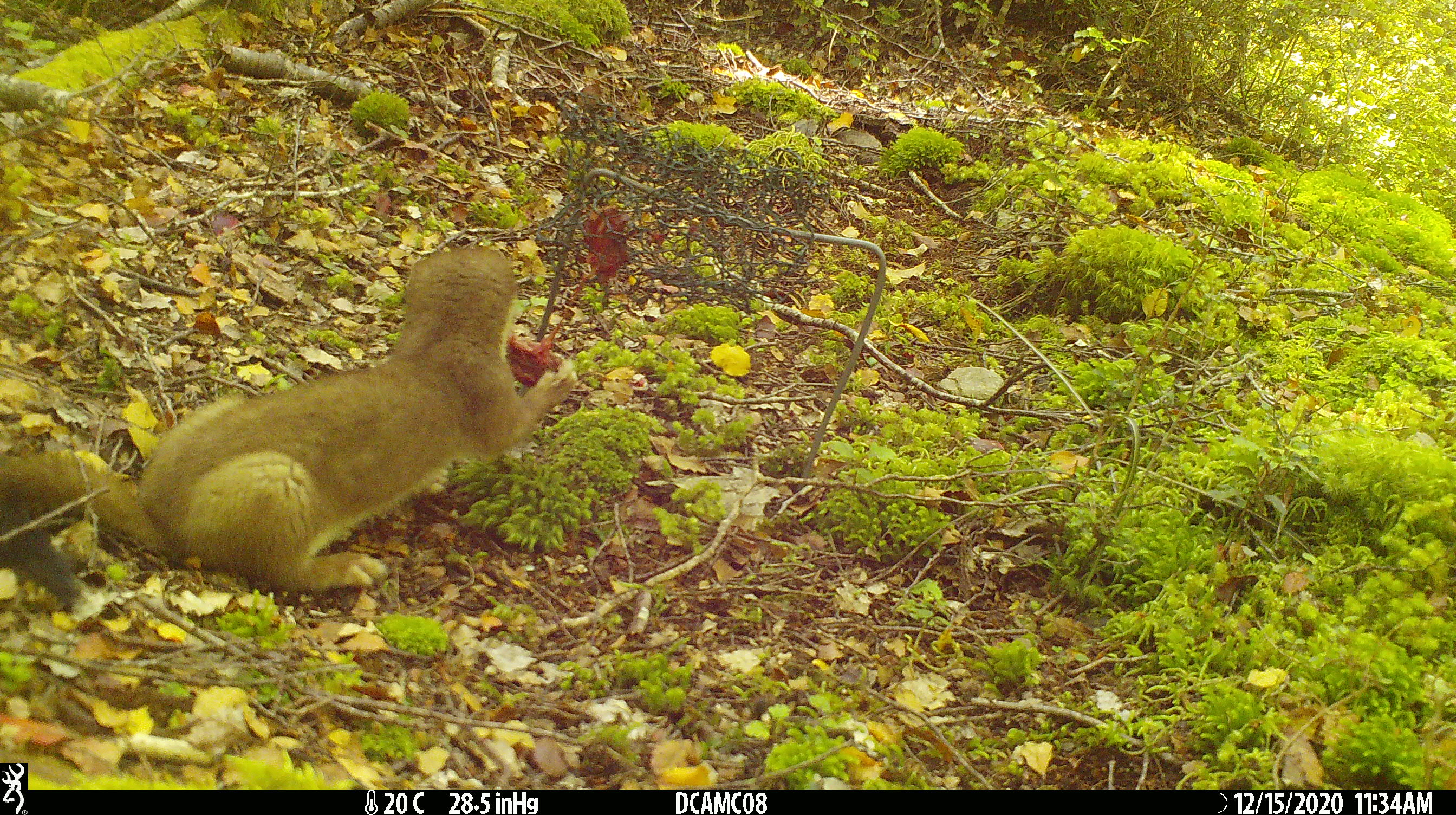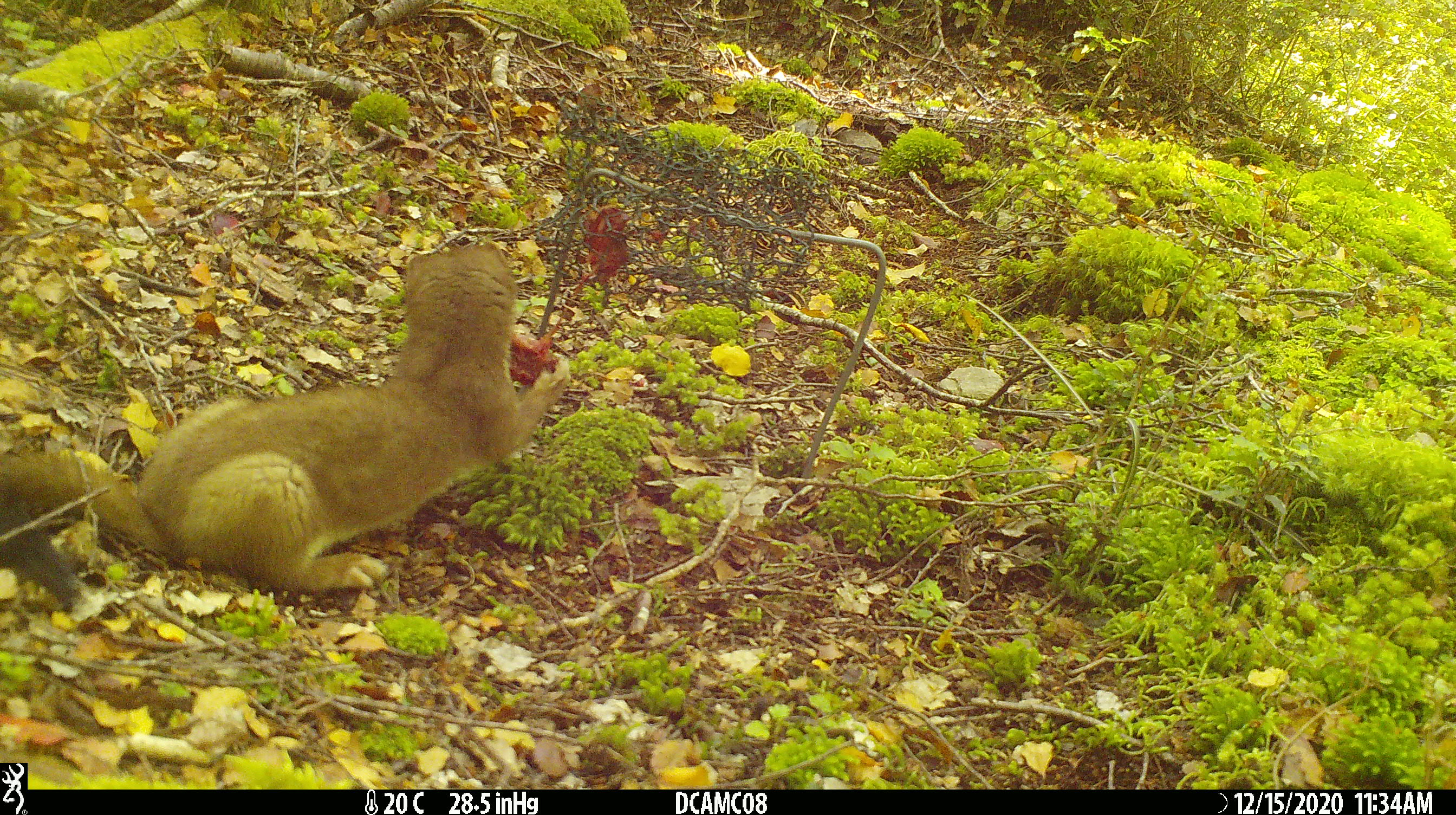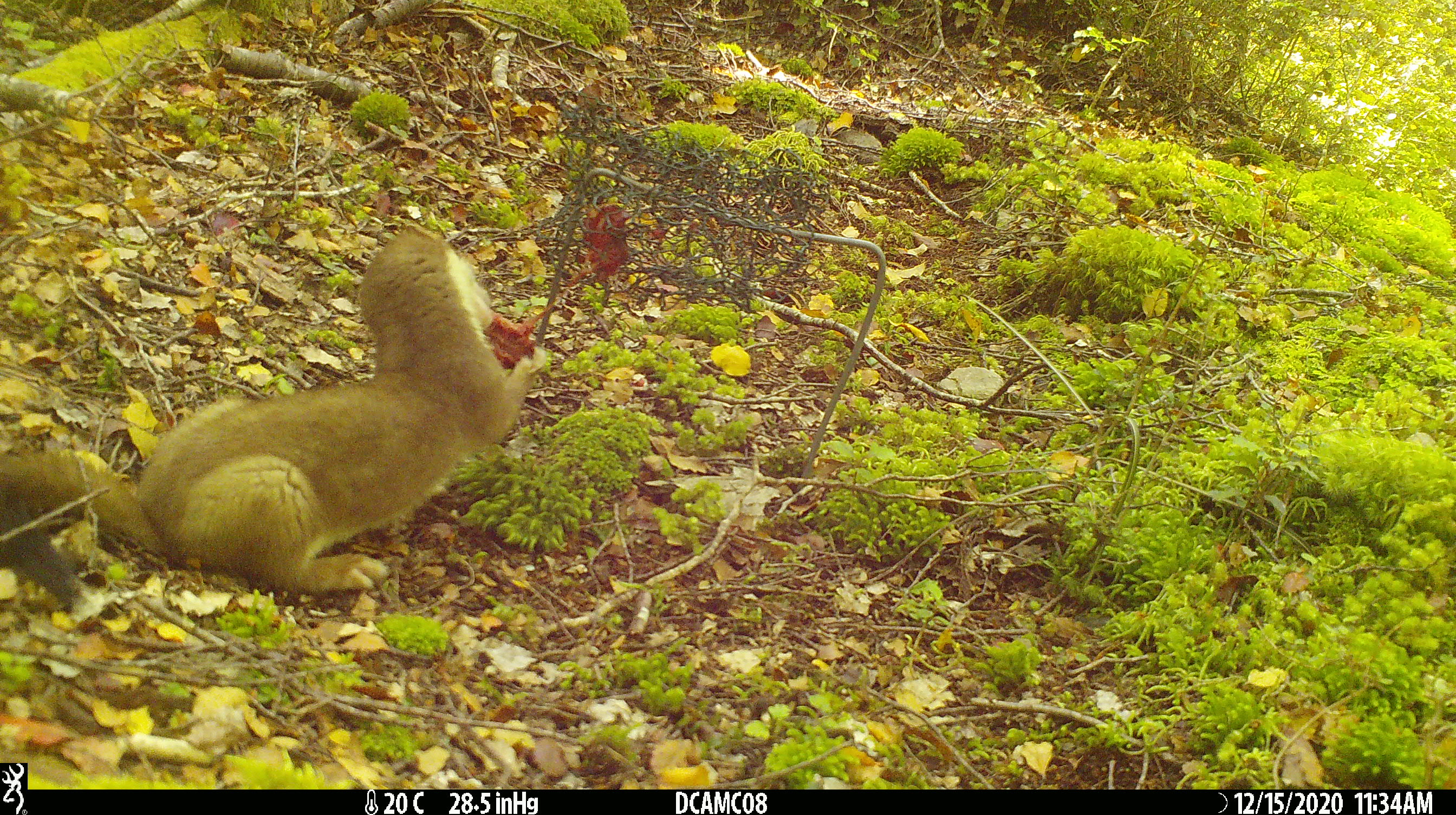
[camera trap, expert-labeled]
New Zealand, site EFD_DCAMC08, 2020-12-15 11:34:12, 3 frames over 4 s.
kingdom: Animalia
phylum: Chordata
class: Mammalia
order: Carnivora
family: Mustelidae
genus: Mustela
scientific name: Mustela erminea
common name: stoat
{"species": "stoat (Mustela erminea)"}